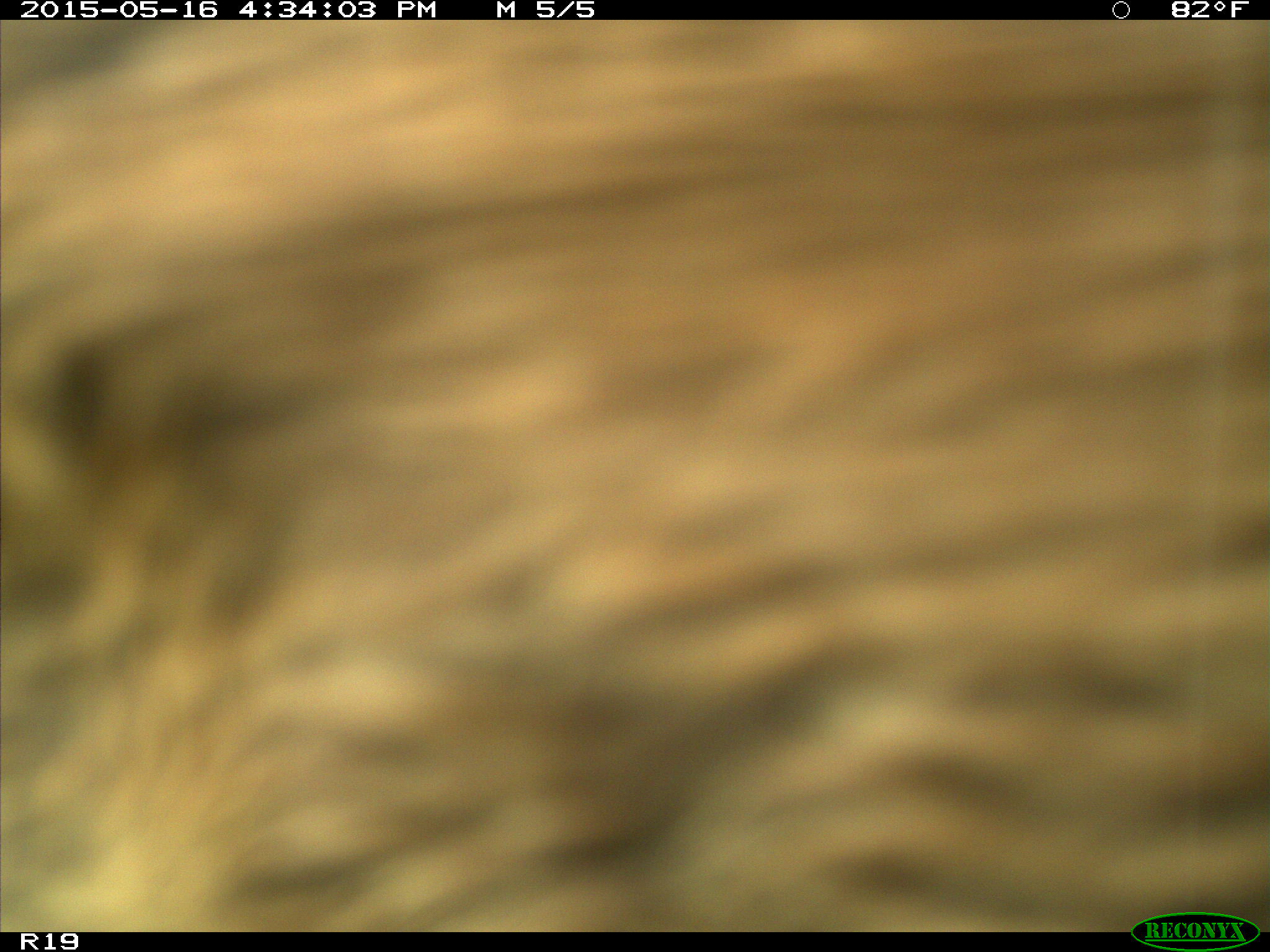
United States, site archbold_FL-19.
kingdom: Animalia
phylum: Chordata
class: Mammalia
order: Artiodactyla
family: Bovidae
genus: Bos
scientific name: Bos taurus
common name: domestic cow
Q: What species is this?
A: Bos taurus (domestic cow).